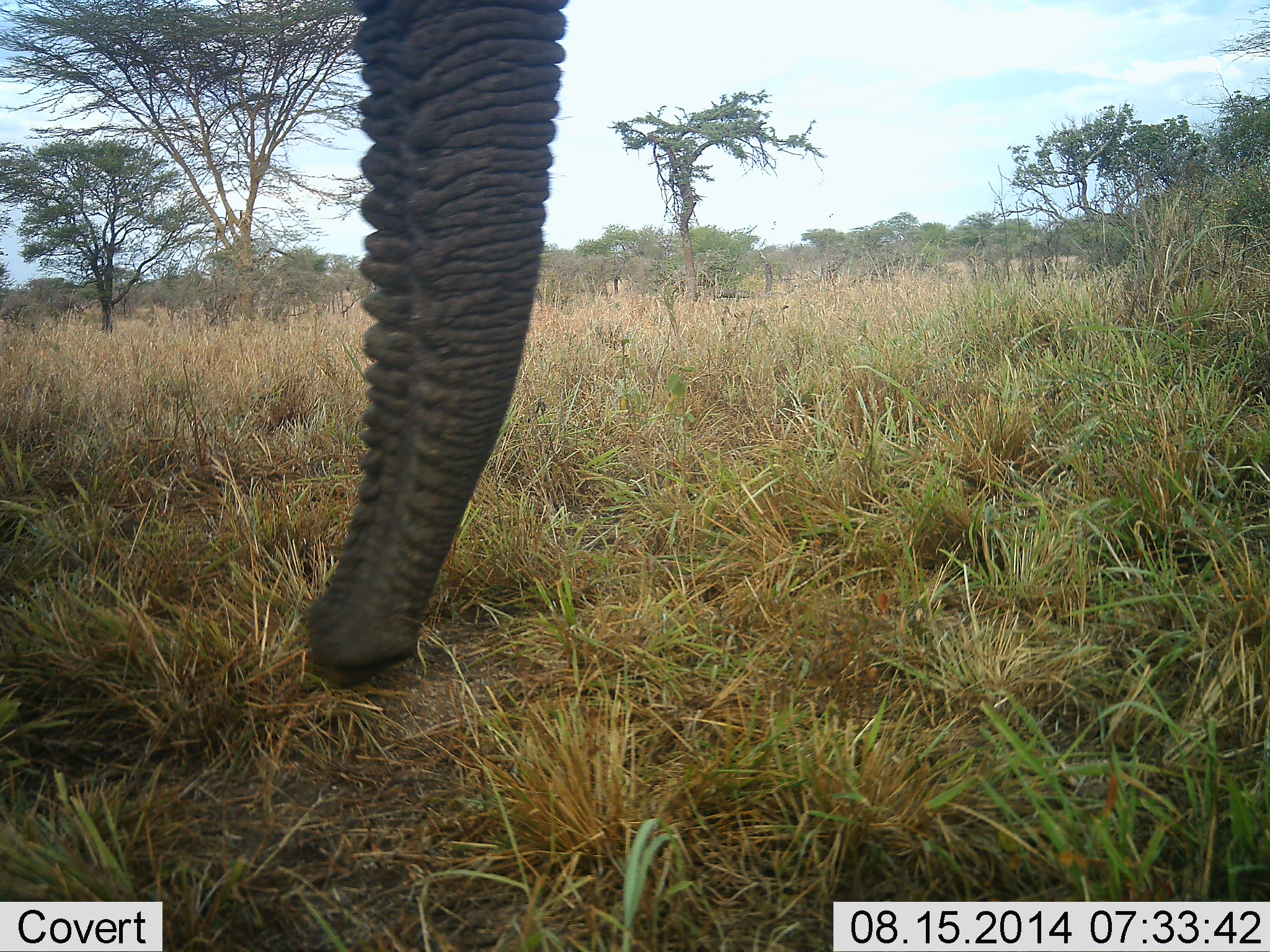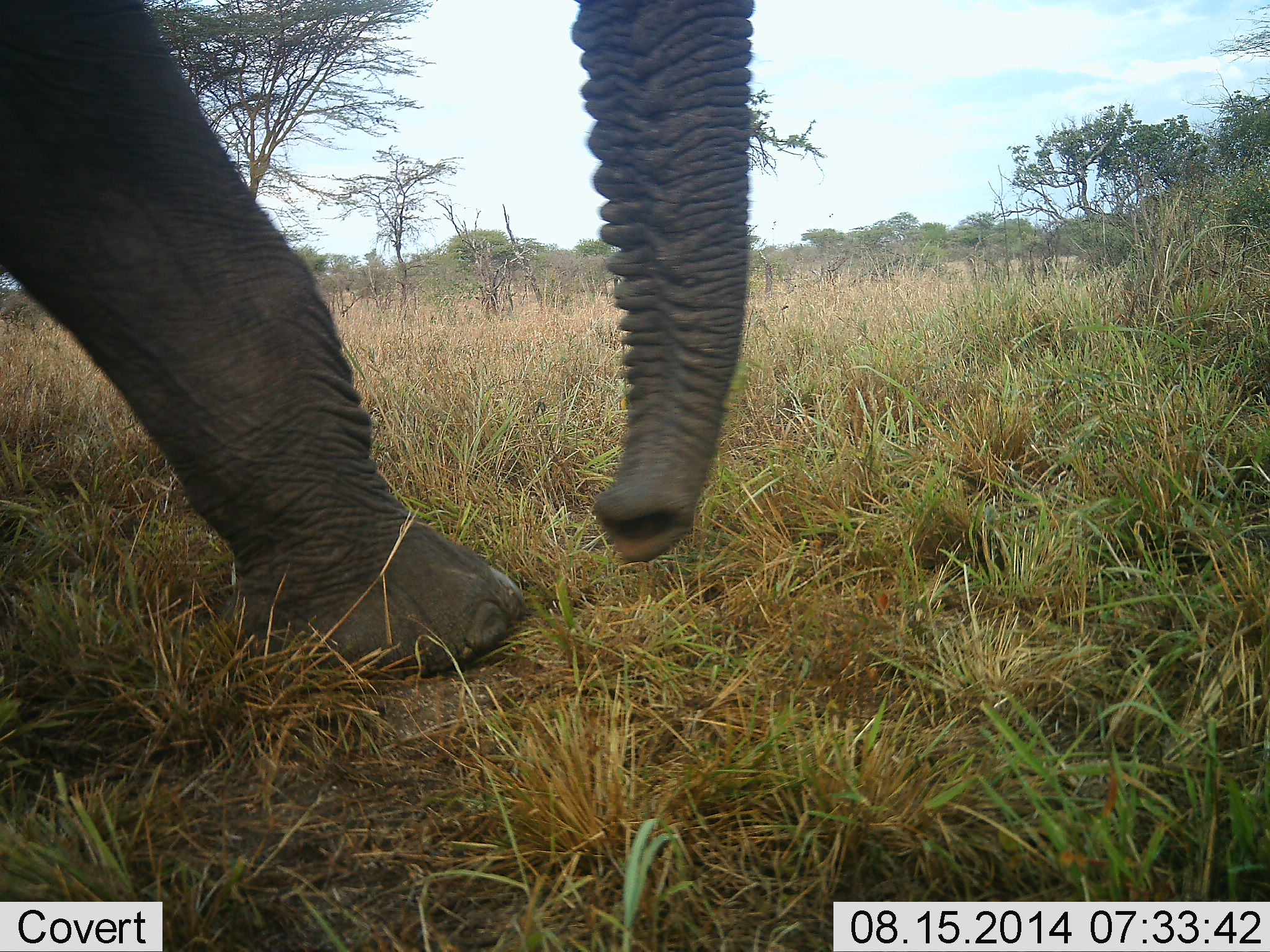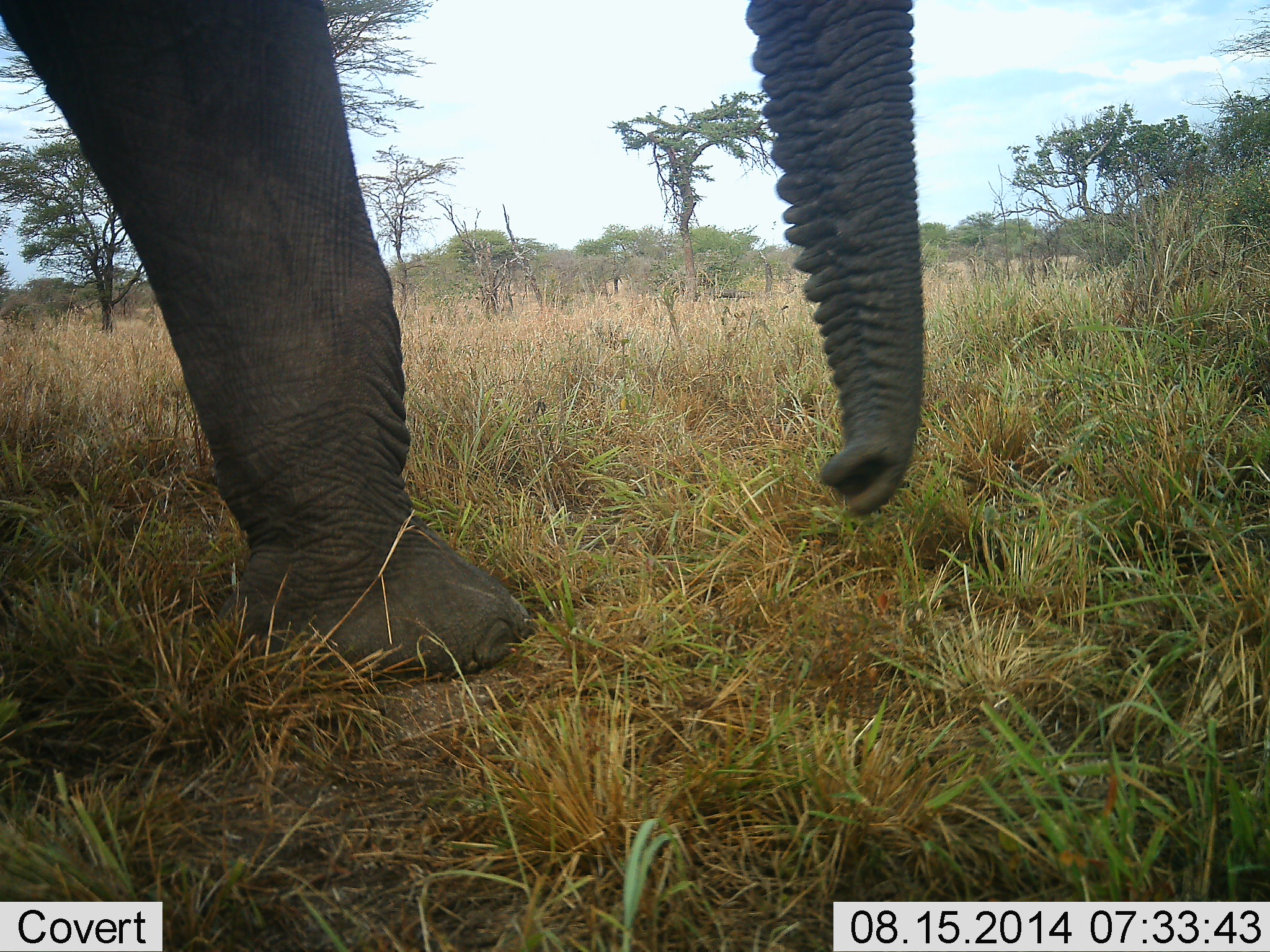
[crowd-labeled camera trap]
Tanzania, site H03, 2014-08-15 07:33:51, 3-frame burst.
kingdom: Animalia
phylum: Chordata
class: Mammalia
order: Proboscidea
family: Elephantidae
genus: Loxodonta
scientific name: Loxodonta africana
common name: african bush elephant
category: elephant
Elephant (african bush elephant) (Loxodonta africana), count 1. Behavior (volunteer vote fractions): standing 0%, resting 0%, moving 100%, interacting 0%. Young present (vote fraction): 0%. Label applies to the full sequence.